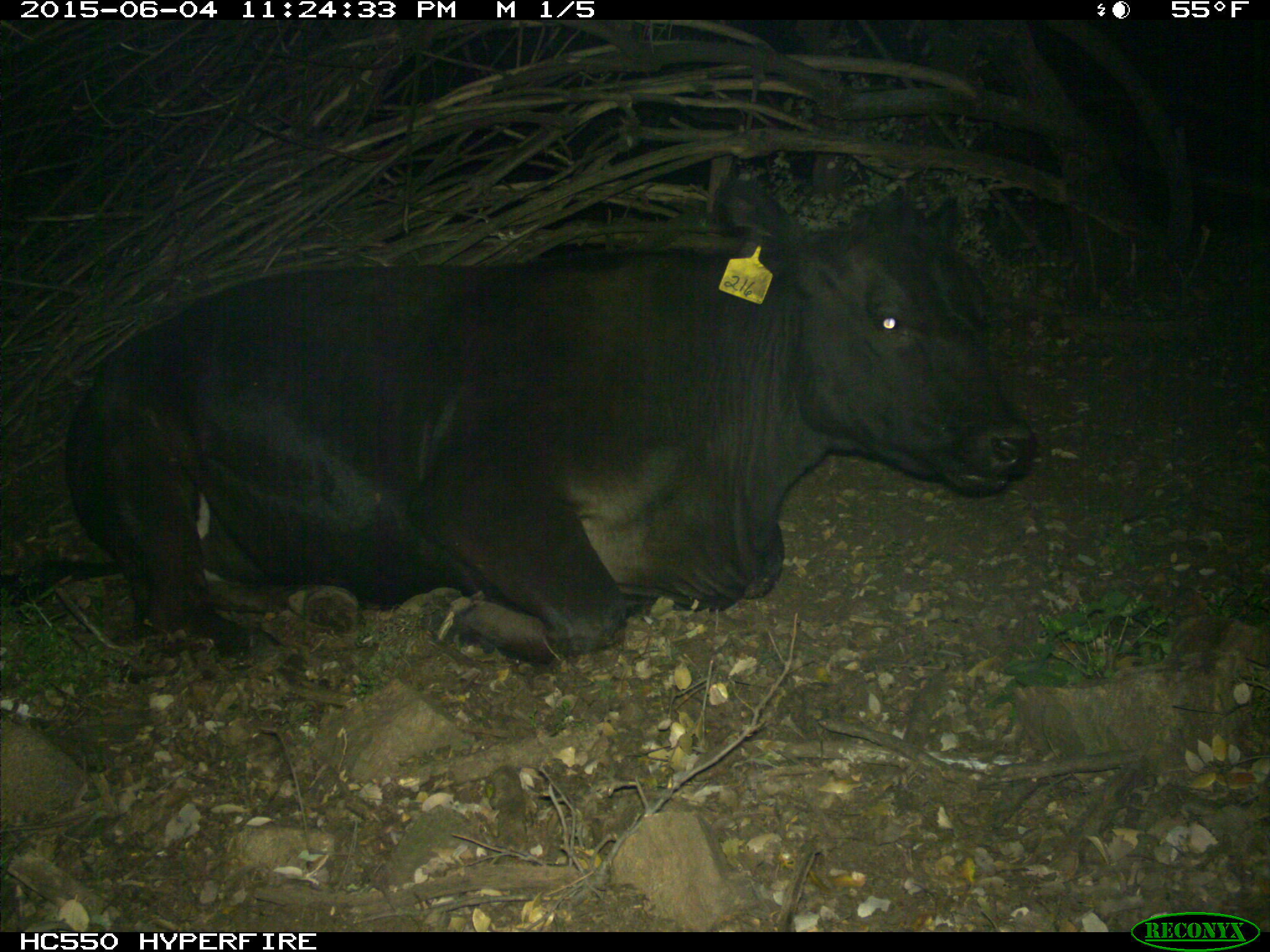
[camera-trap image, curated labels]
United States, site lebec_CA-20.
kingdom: Animalia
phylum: Chordata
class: Mammalia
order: Artiodactyla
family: Bovidae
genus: Bos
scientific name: Bos taurus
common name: domestic cow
Bos taurus (domestic cow).